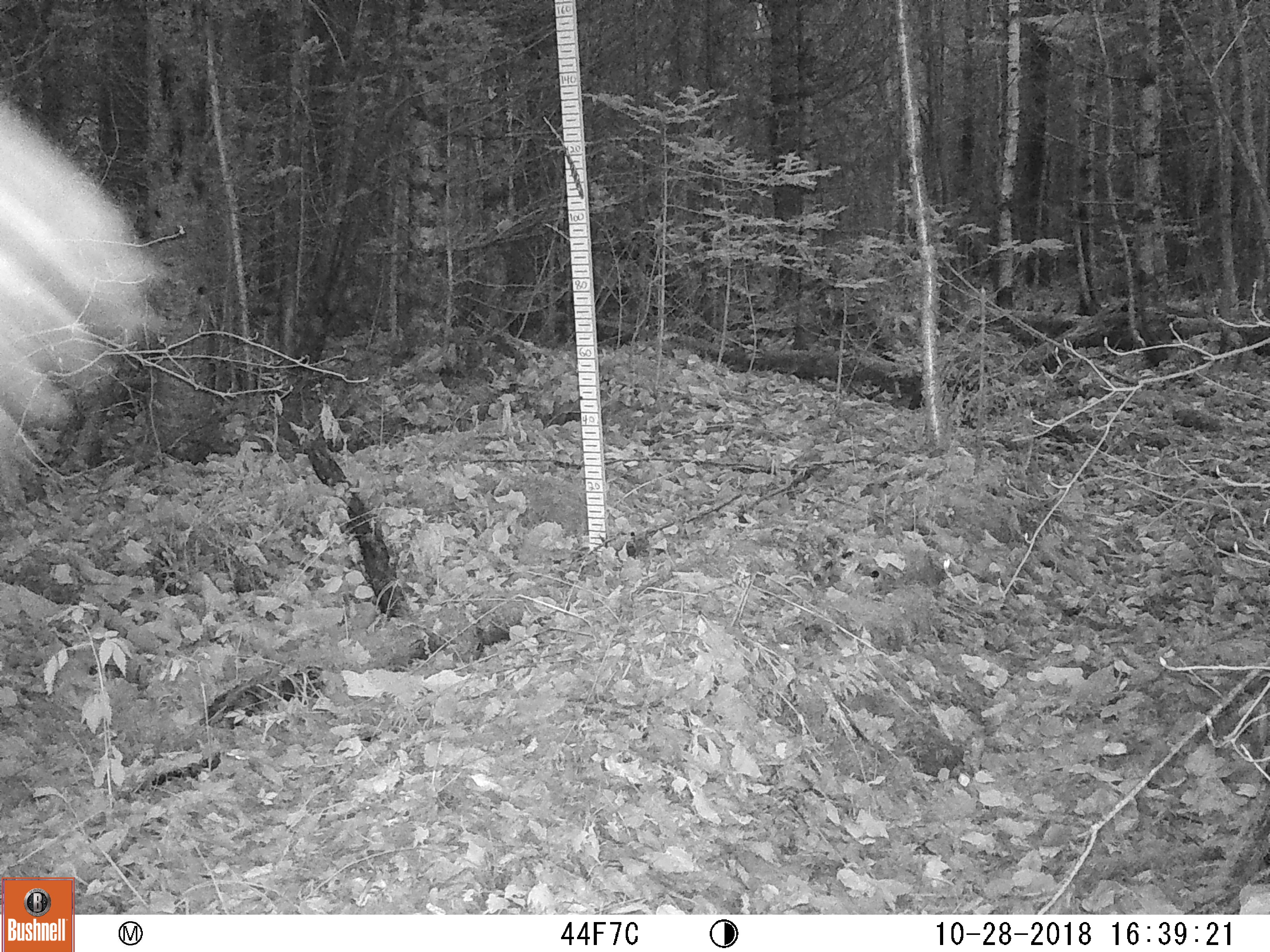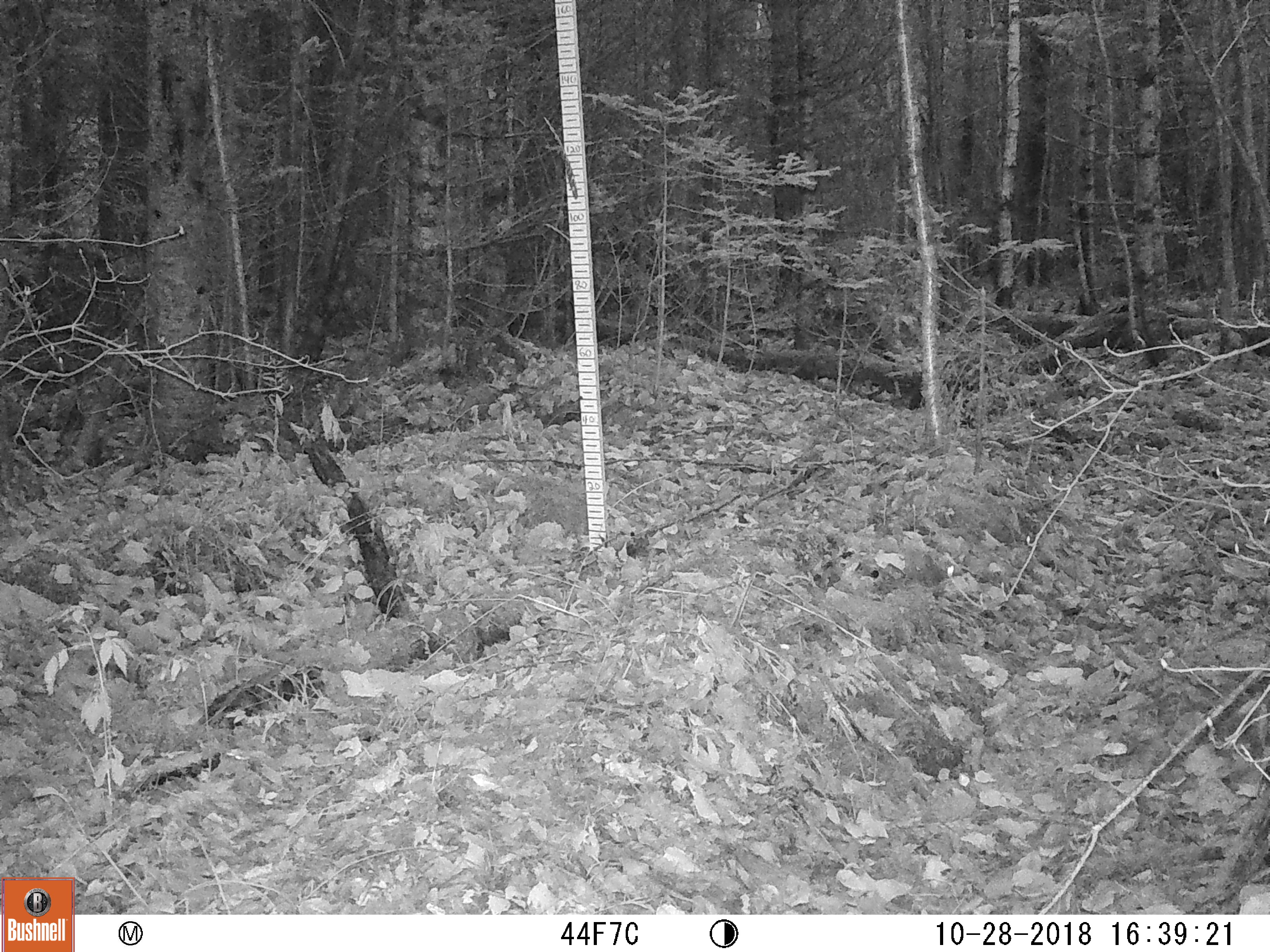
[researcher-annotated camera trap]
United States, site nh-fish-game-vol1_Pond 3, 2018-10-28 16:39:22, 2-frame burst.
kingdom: Animalia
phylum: Chordata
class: Aves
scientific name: Aves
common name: bird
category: bird sp.